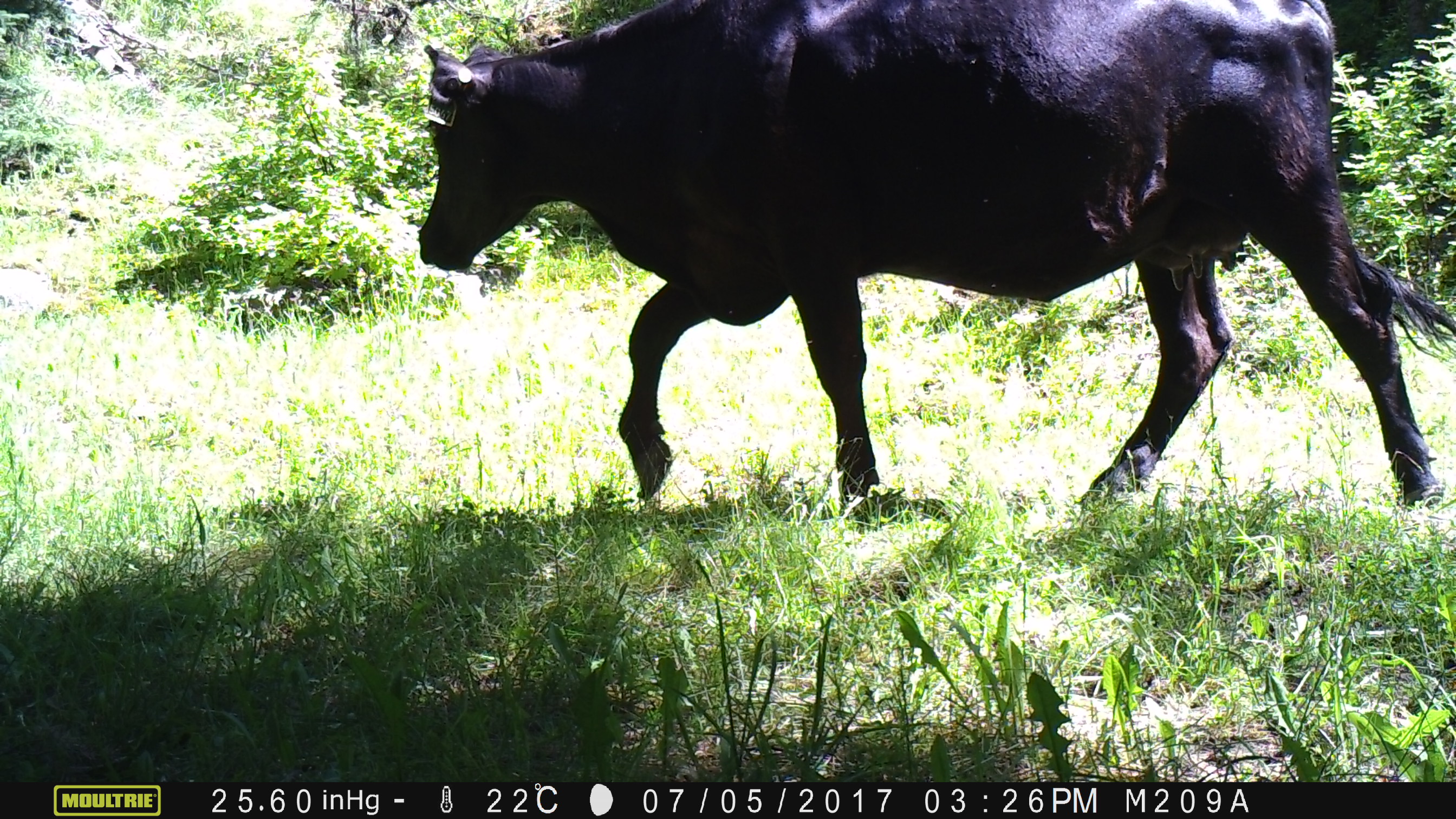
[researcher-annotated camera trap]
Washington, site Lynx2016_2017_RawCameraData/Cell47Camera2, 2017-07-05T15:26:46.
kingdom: Animalia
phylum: Chordata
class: Mammalia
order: Artiodactyla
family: Bovidae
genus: Bos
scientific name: Bos taurus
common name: domestic cattle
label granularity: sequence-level